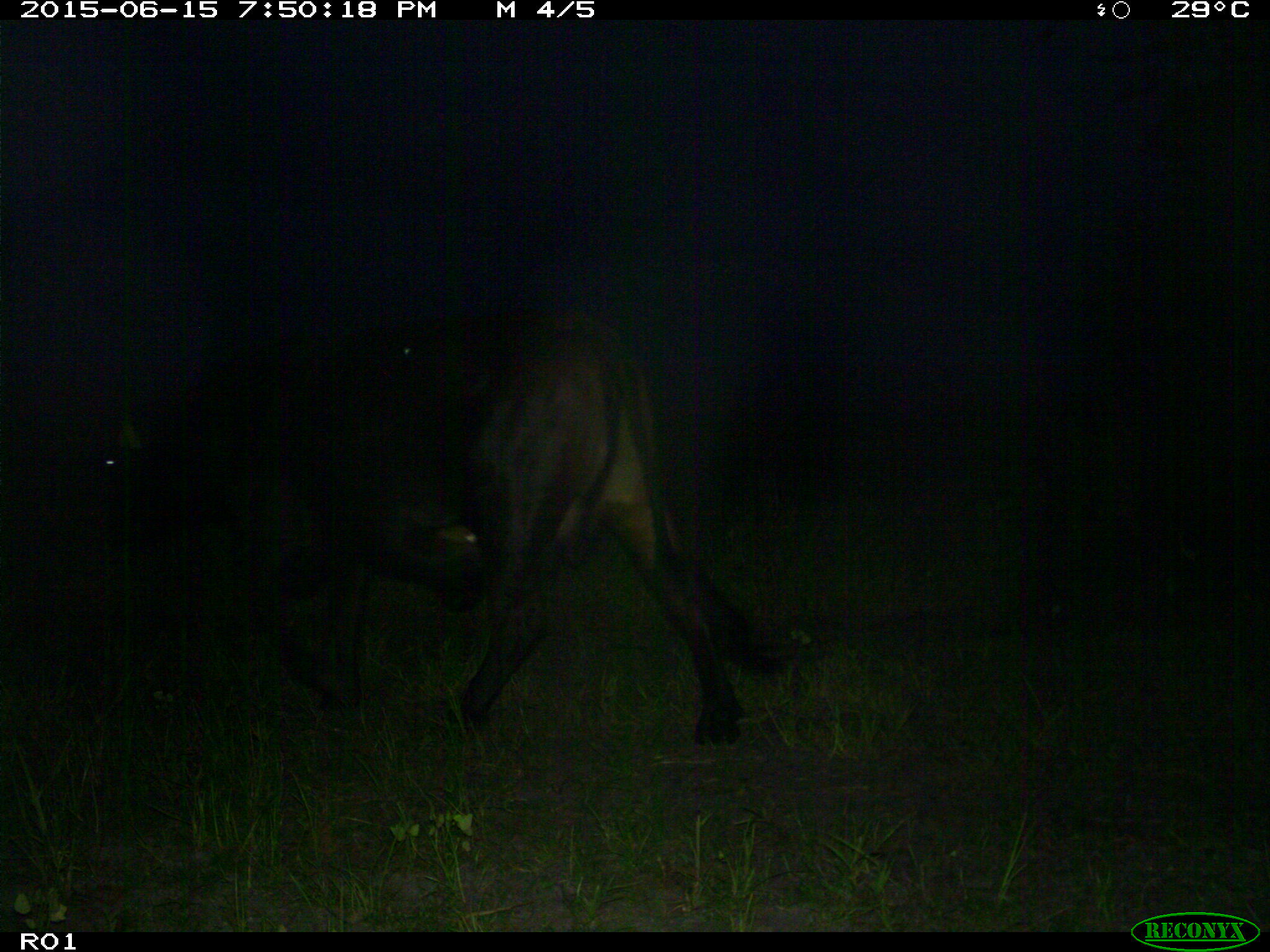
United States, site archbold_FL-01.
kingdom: Animalia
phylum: Chordata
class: Mammalia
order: Artiodactyla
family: Bovidae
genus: Bos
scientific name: Bos taurus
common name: domestic cow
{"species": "Bos taurus (domestic cow)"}